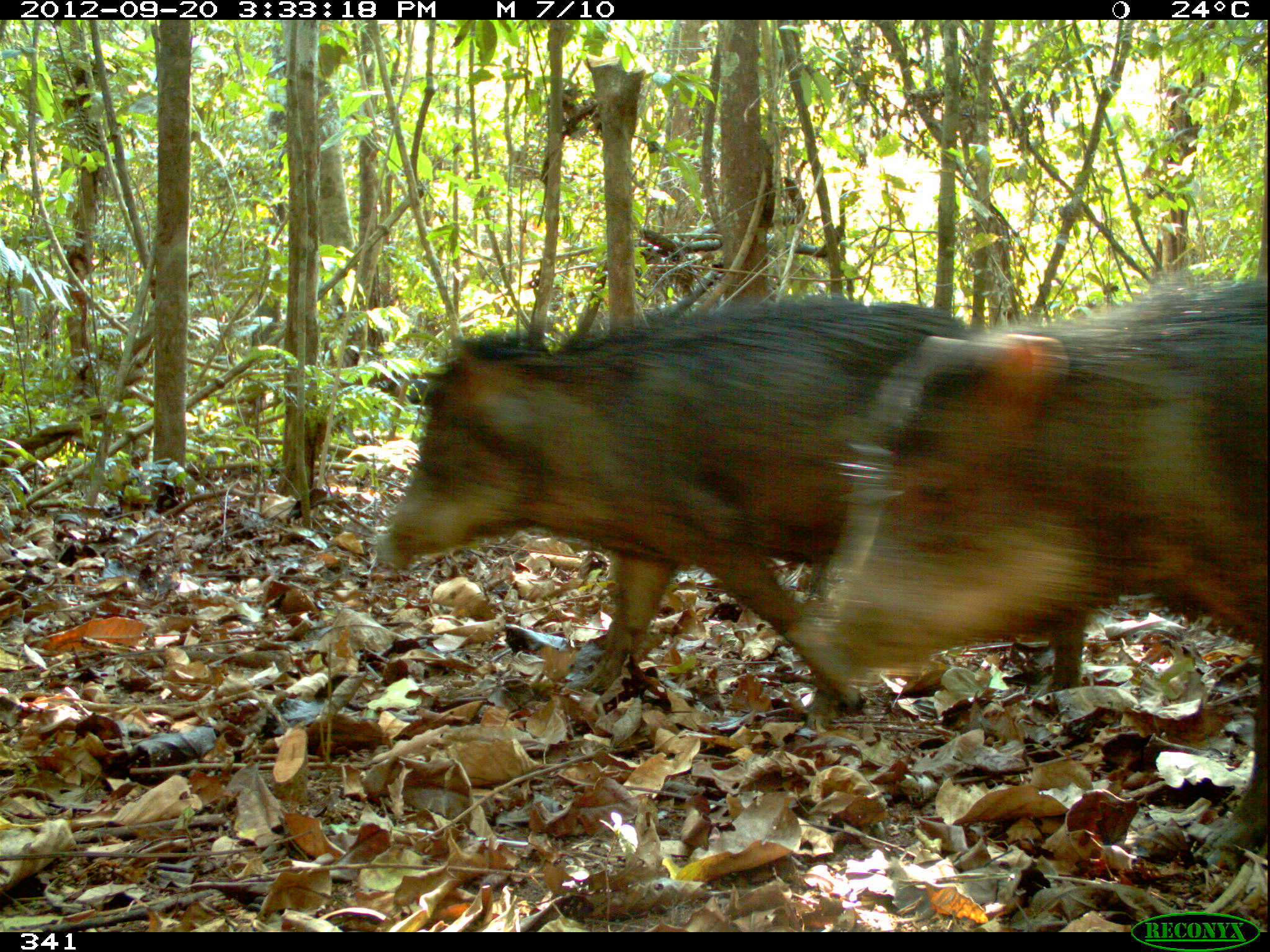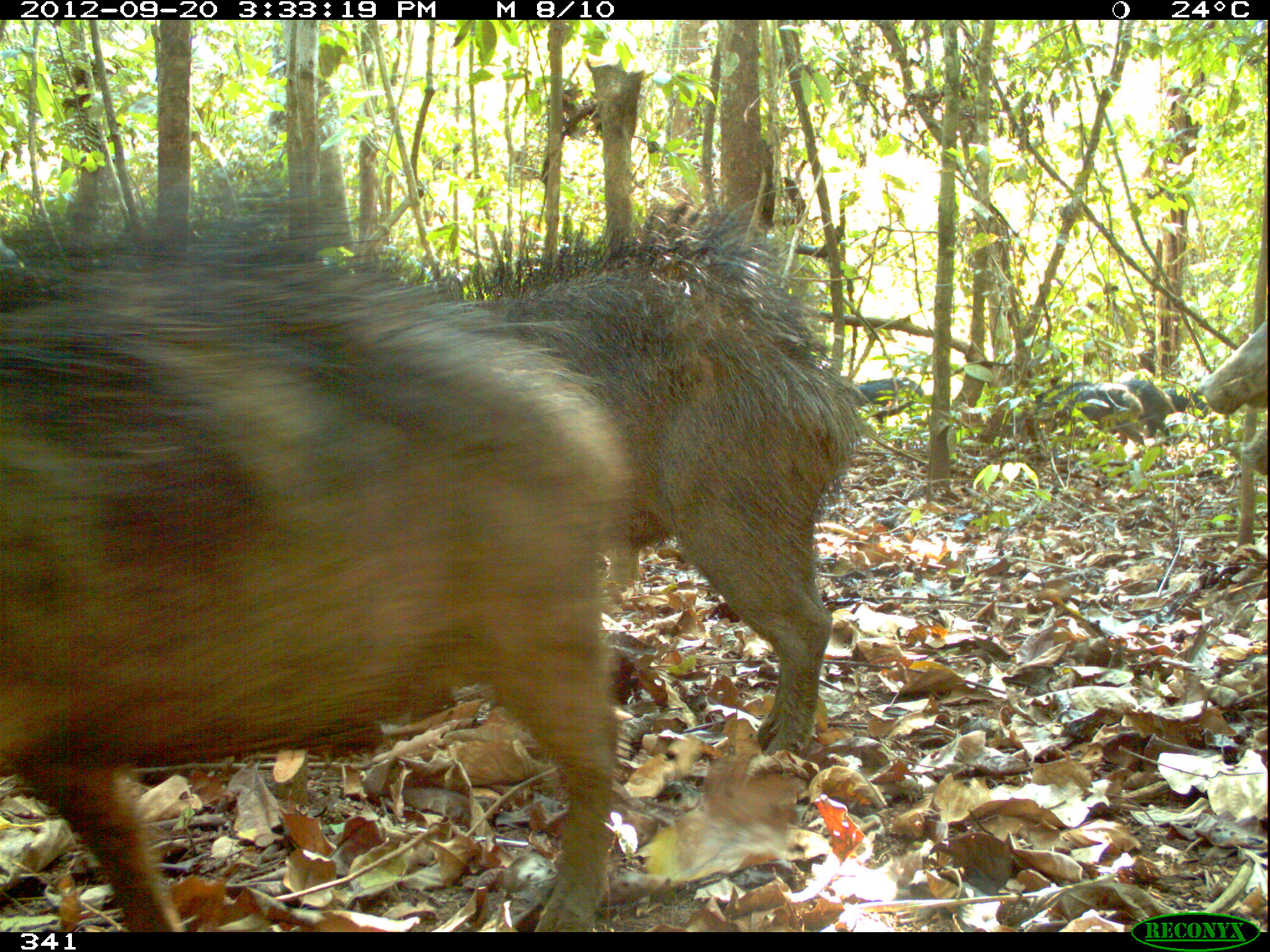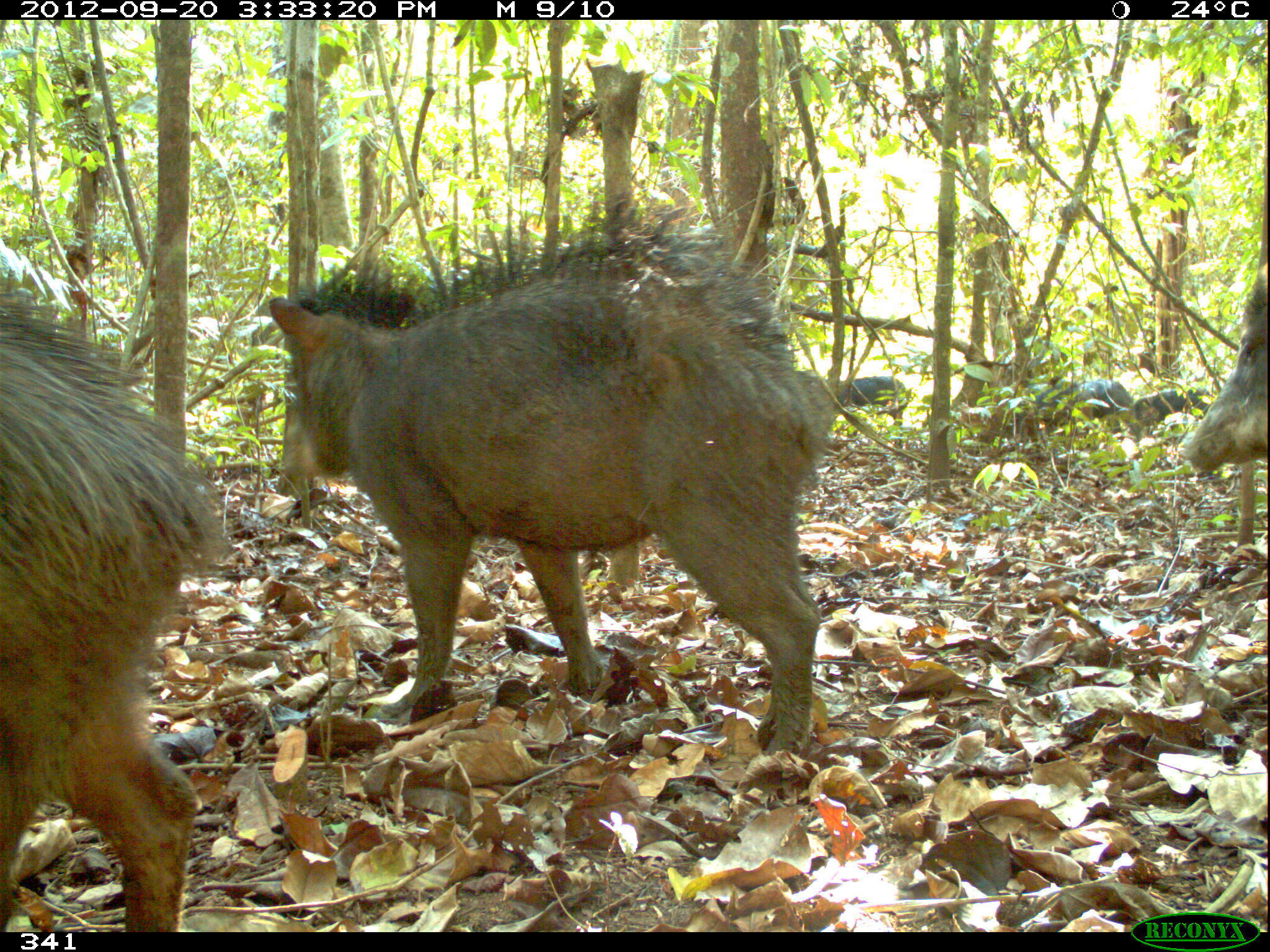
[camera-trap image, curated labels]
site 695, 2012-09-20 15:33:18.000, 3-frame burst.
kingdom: Animalia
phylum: Chordata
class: Mammalia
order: Artiodactyla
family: Tayassuidae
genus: Tayassu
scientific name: Tayassu pecari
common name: white-lipped peccary